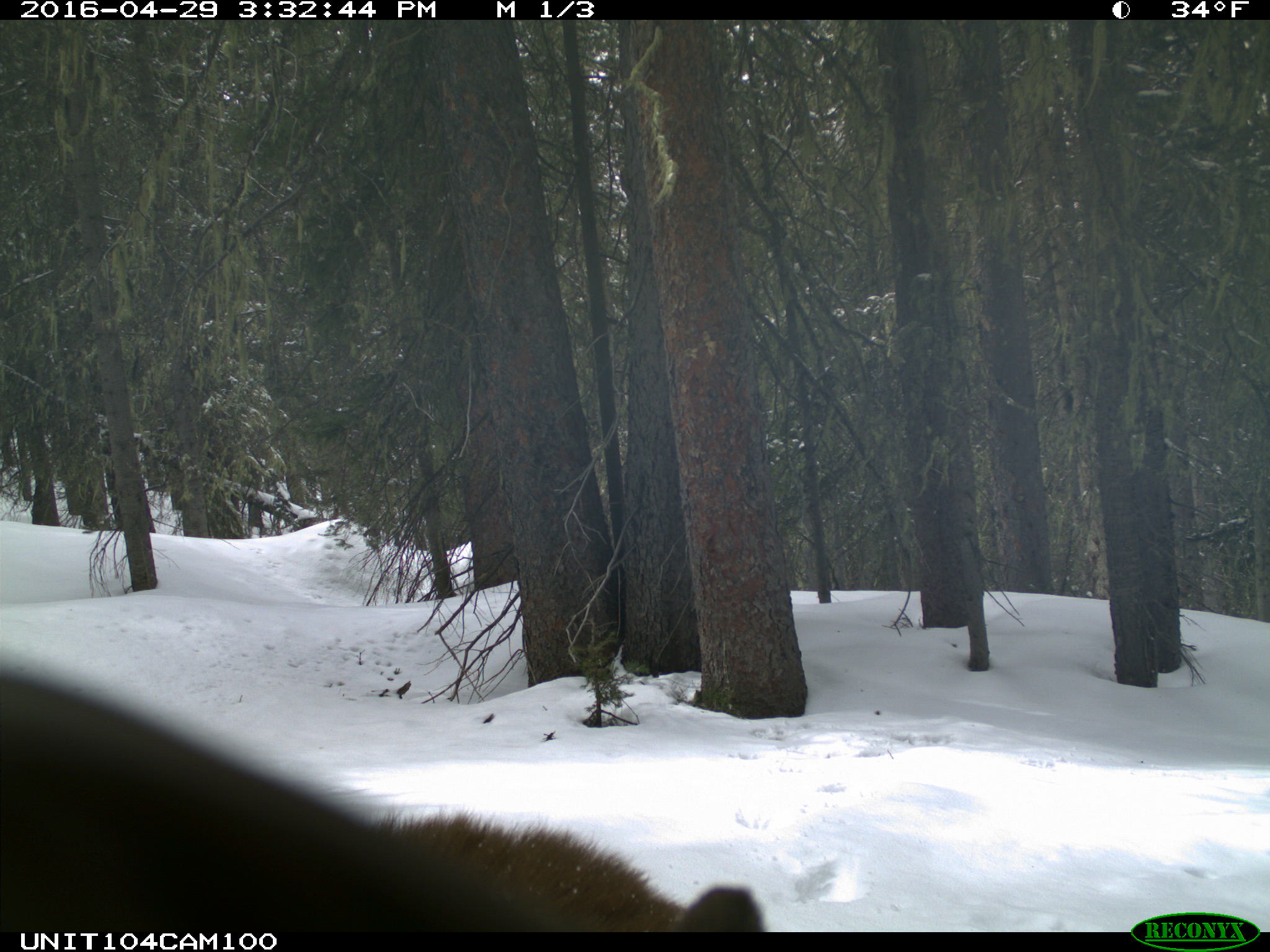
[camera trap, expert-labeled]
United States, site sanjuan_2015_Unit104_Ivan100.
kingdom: Animalia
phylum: Chordata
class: Mammalia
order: Carnivora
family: Ursidae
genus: Ursus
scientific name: Ursus americanus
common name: american black bear